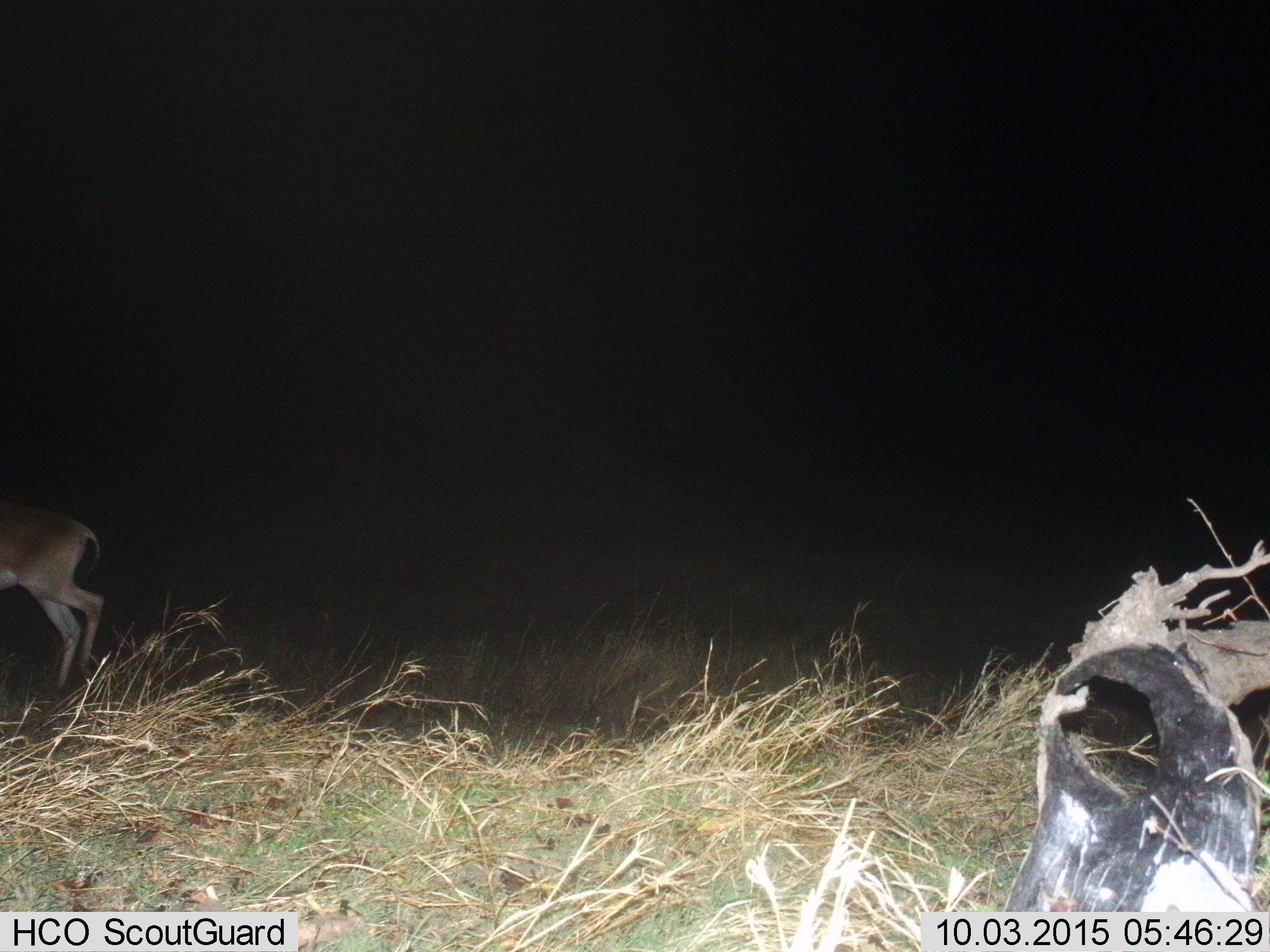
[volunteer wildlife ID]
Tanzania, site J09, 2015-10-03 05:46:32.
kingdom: Animalia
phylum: Chordata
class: Mammalia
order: Artiodactyla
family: Bovidae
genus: Nanger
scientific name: Nanger granti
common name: grant's gazelle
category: gazellegrants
Gazellegrants (grant's gazelle) (Nanger granti), count 1. Behavior (volunteer vote fractions): standing 67%, resting 0%, moving 33%, interacting 0%. Young present (vote fraction): 0%. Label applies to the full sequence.